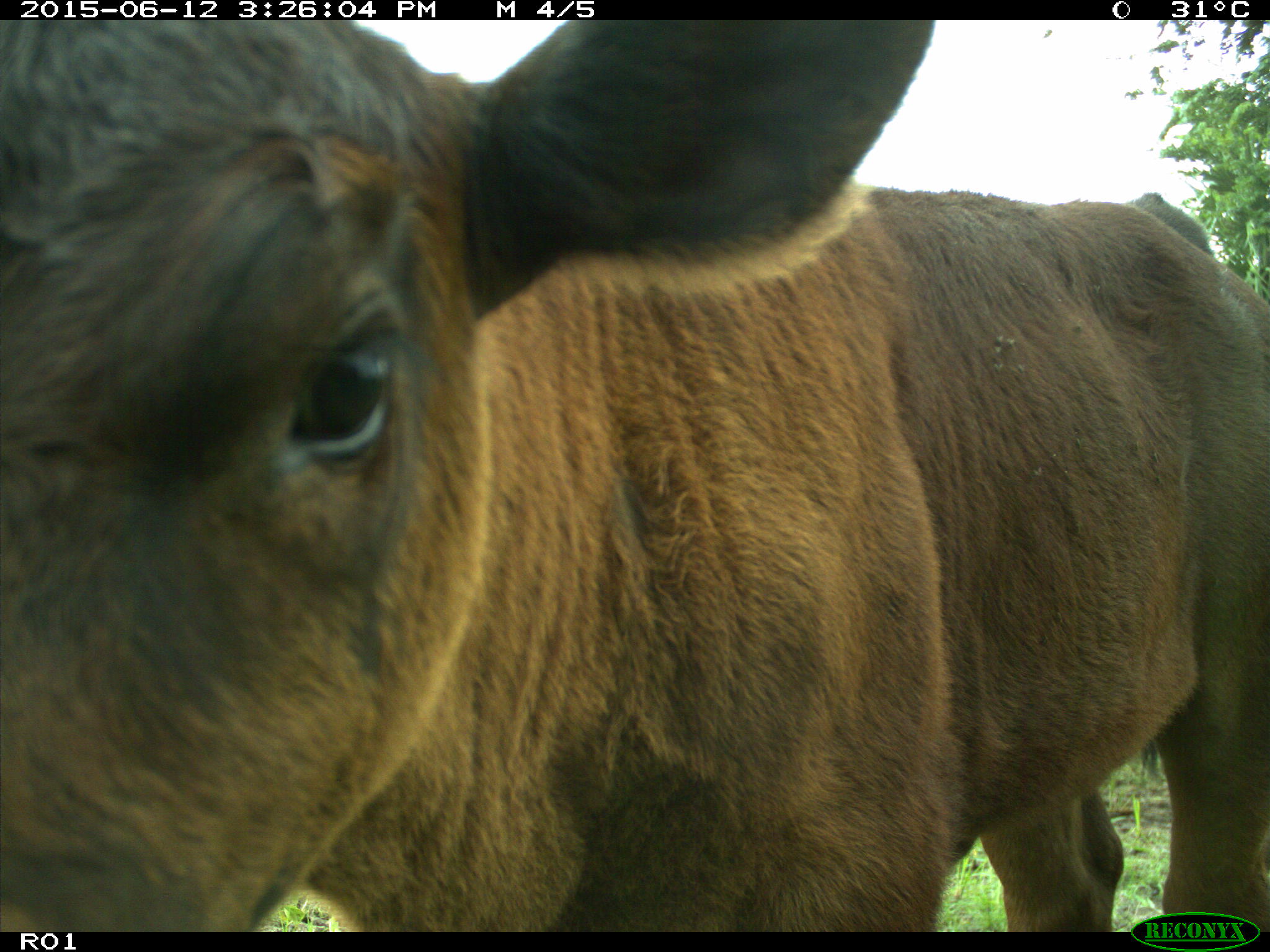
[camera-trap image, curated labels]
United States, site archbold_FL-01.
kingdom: Animalia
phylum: Chordata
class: Mammalia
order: Artiodactyla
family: Bovidae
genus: Bos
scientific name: Bos taurus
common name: domestic cow